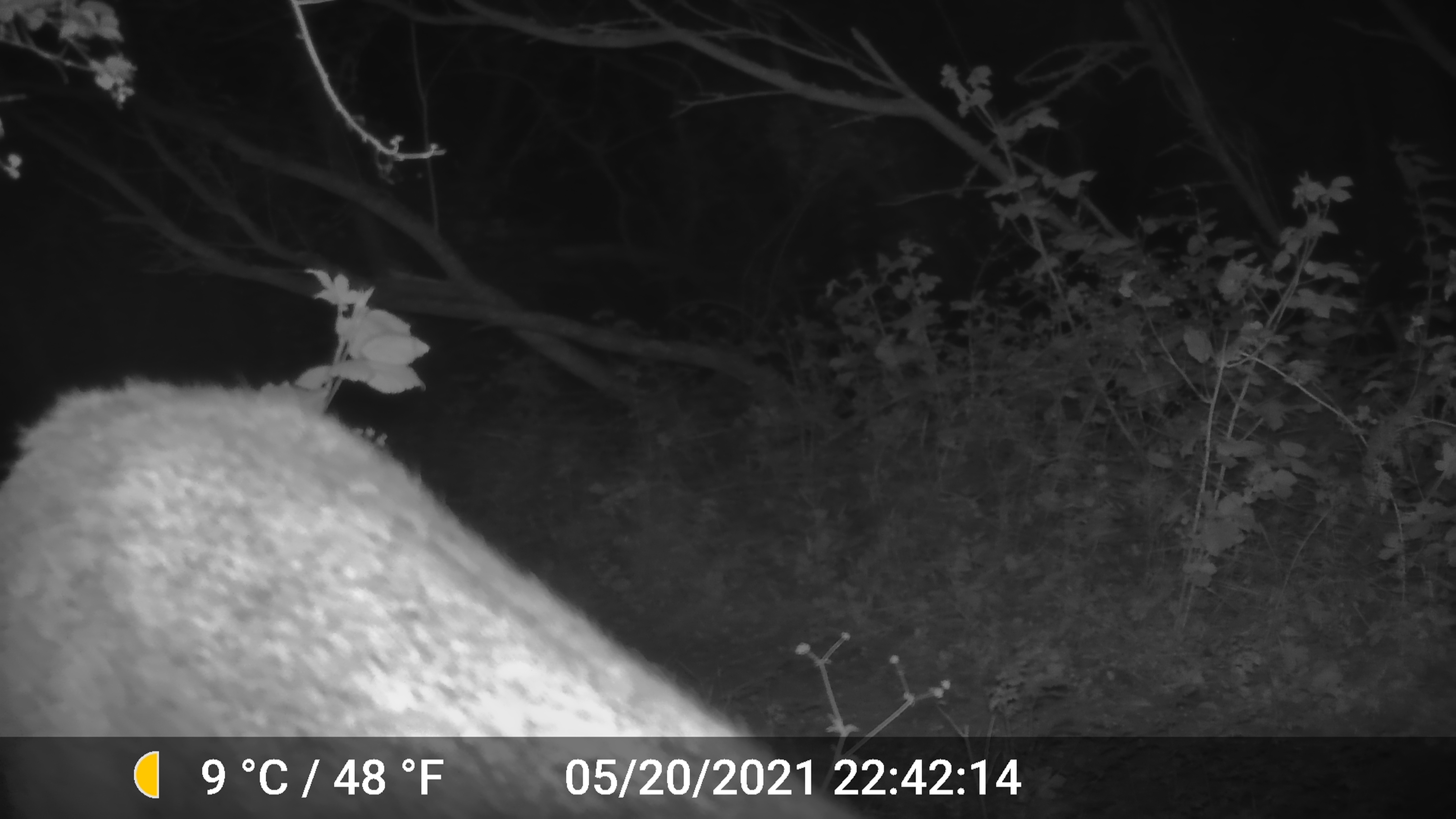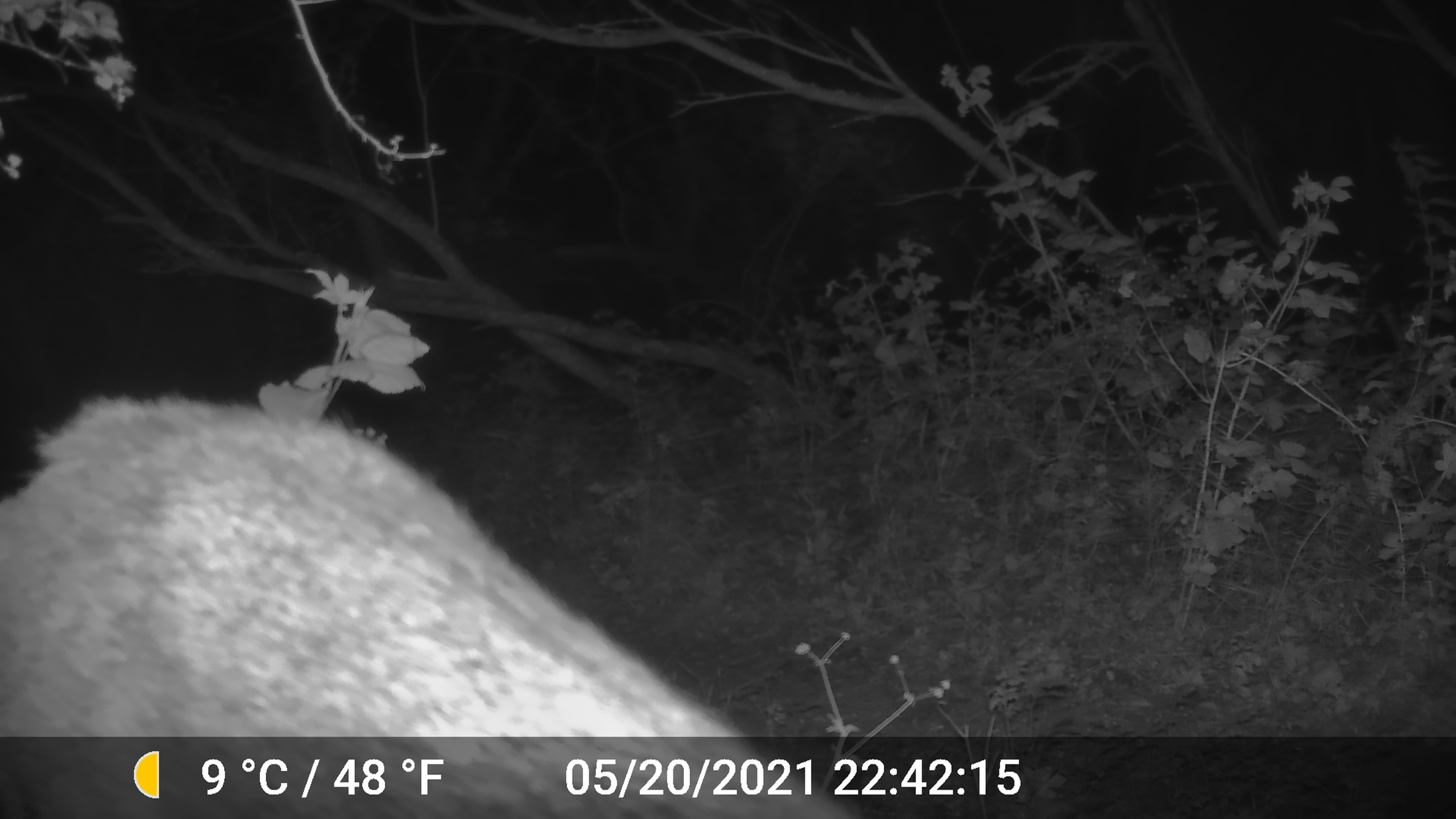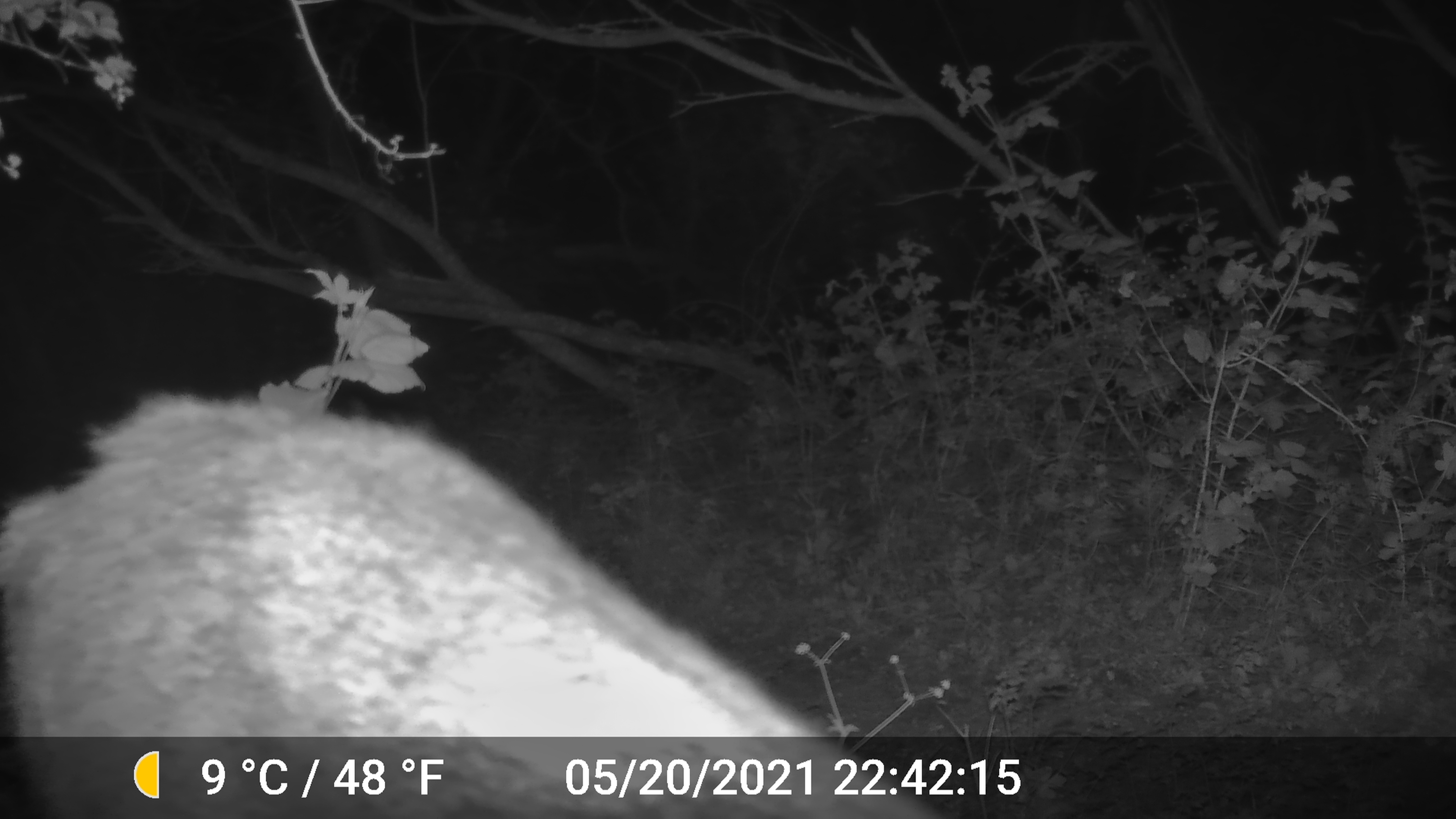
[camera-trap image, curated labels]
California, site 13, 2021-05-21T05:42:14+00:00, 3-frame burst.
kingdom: Animalia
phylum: Chordata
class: Mammalia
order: Artiodactyla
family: Cervidae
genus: Odocoileus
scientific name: Odocoileus hemionus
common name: mule deer